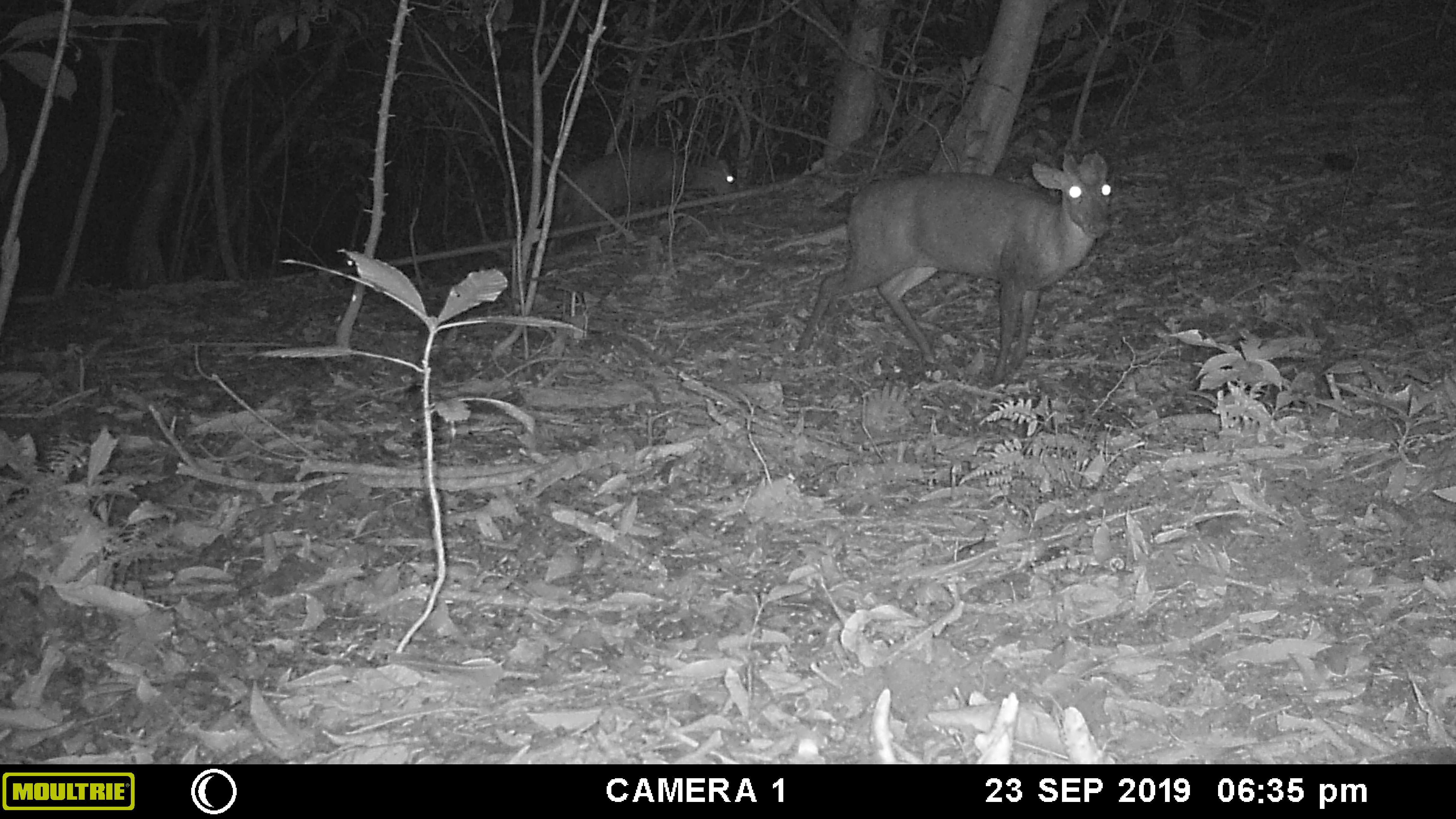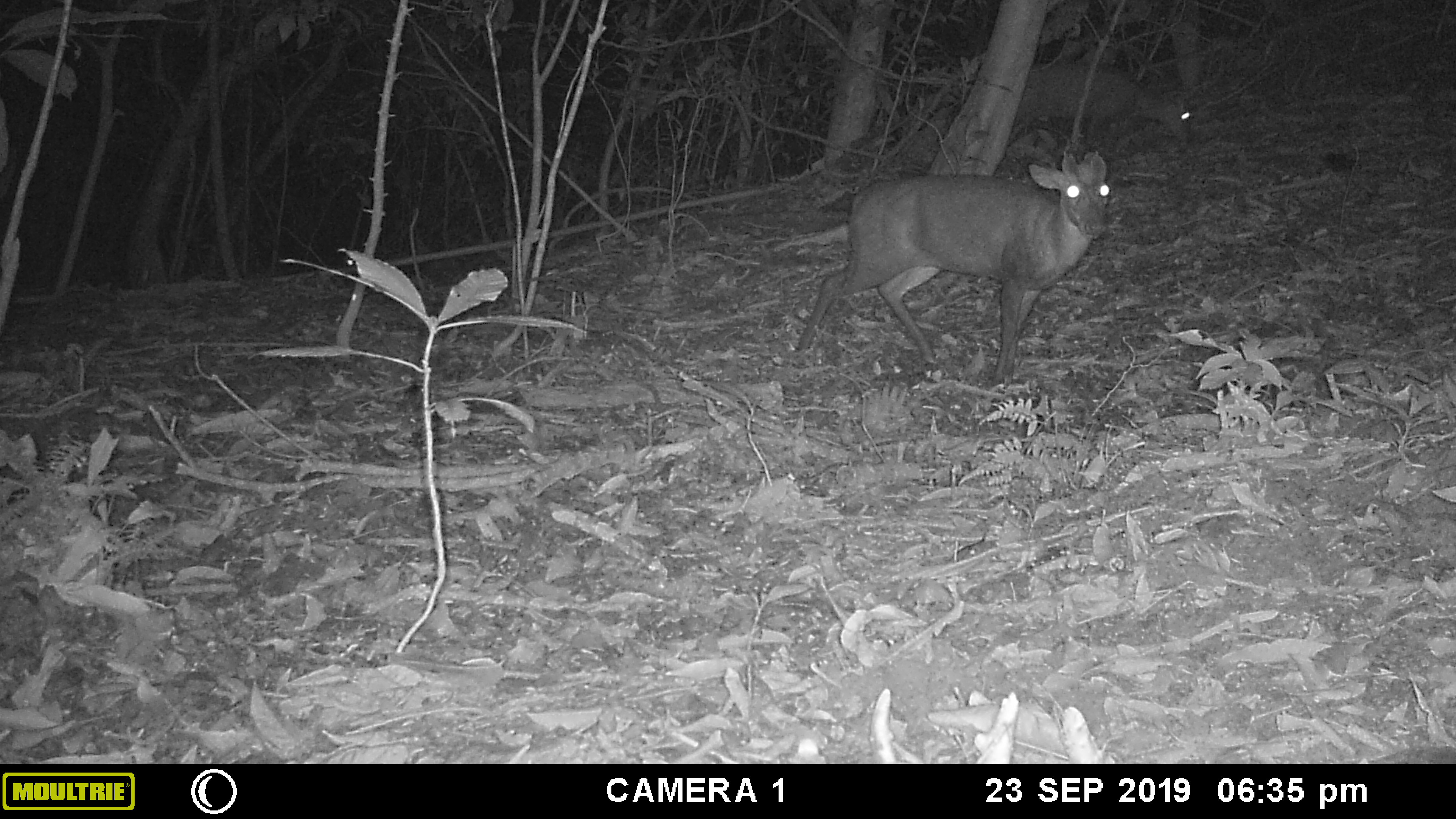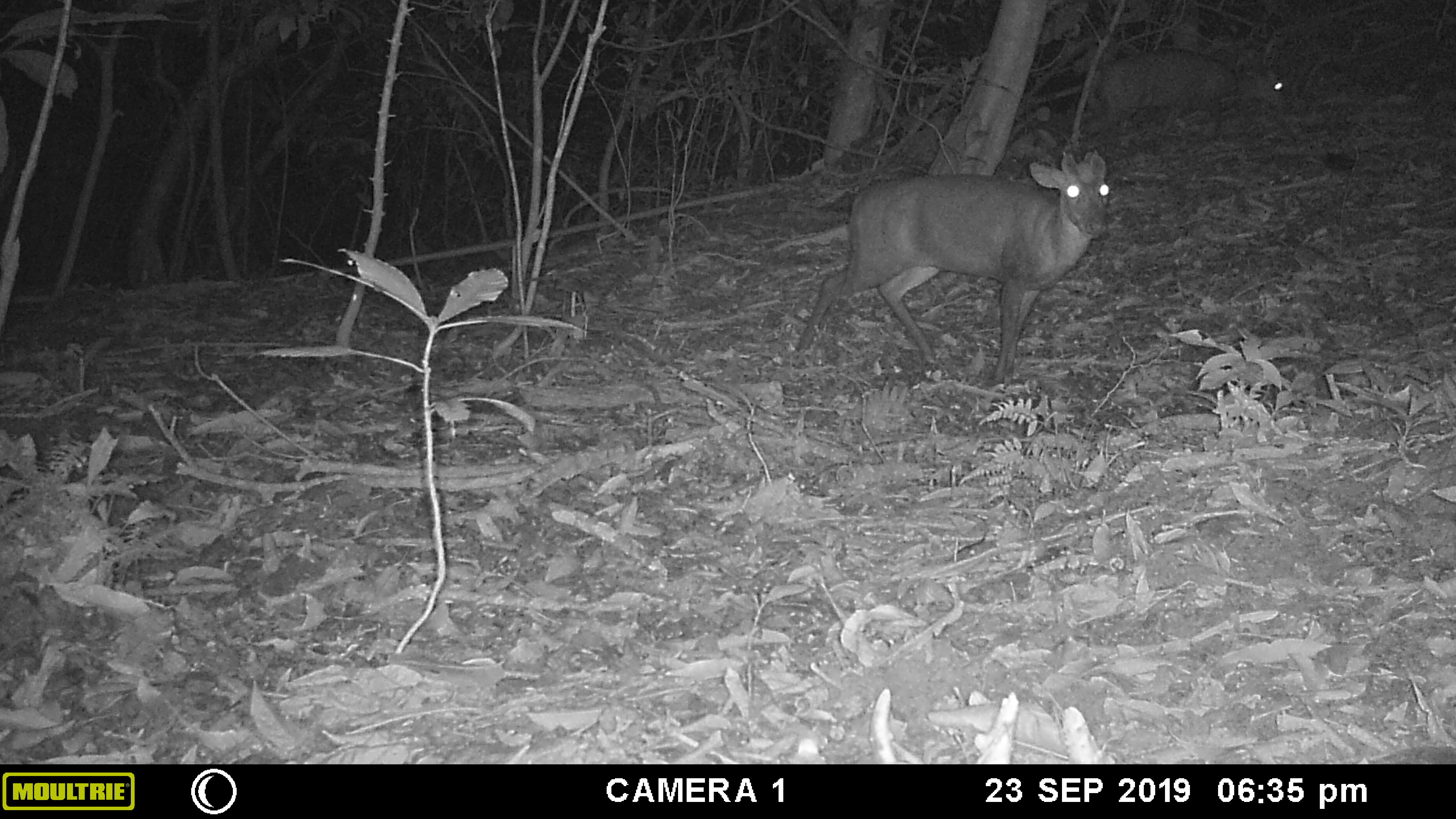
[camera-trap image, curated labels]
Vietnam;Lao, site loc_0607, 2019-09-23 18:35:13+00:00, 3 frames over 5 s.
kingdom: Animalia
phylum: Chordata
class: Mammalia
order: Artiodactyla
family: Cervidae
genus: Muntiacus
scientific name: Muntiacus rooseveltorum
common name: roosevelt's muntjac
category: roosevelts muntjac group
Roosevelts muntjac group (roosevelt's muntjac) (Muntiacus rooseveltorum). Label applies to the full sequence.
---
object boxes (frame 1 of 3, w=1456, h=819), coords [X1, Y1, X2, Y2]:
roosevelts muntjac group: [793, 147, 1118, 388]; [546, 145, 740, 255]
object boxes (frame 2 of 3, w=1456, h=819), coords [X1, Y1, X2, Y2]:
roosevelts muntjac group: [795, 150, 1128, 389]; [1005, 64, 1194, 152]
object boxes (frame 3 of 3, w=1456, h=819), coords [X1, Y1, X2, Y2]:
roosevelts muntjac group: [793, 144, 1114, 385]; [1080, 48, 1292, 148]